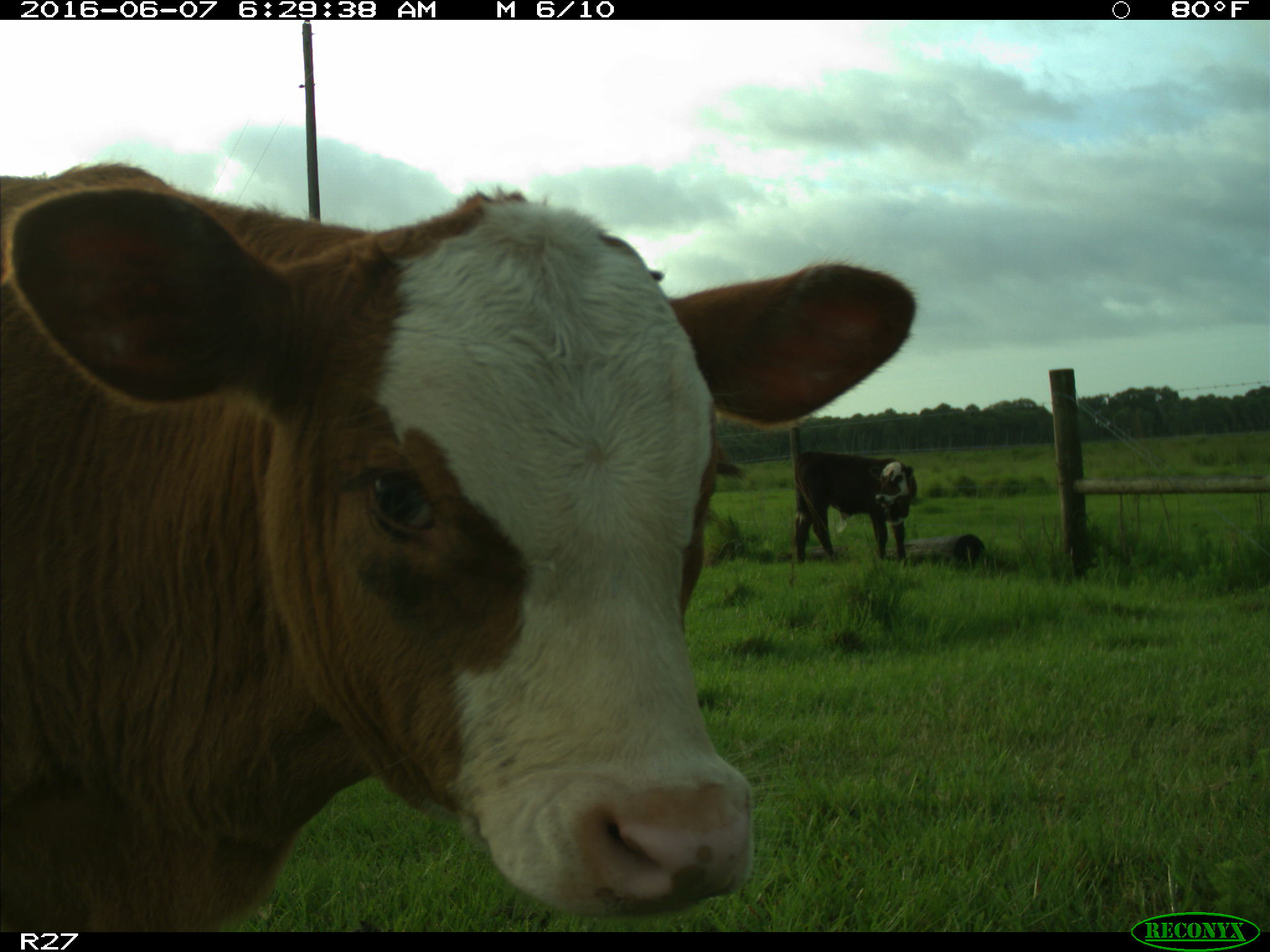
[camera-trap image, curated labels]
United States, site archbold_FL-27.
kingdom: Animalia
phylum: Chordata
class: Mammalia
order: Artiodactyla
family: Bovidae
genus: Bos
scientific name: Bos taurus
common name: domestic cow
Bos taurus (domestic cow).